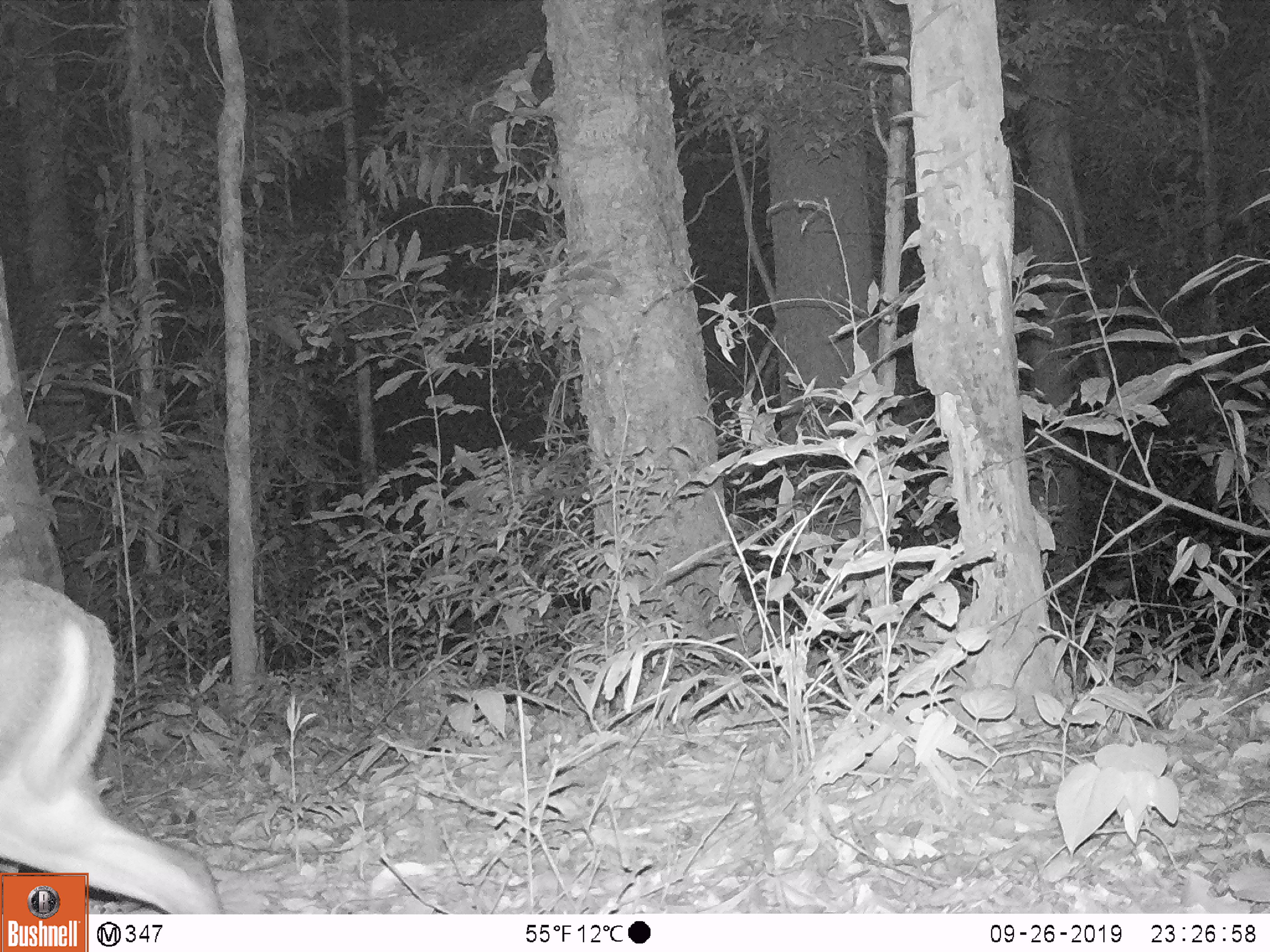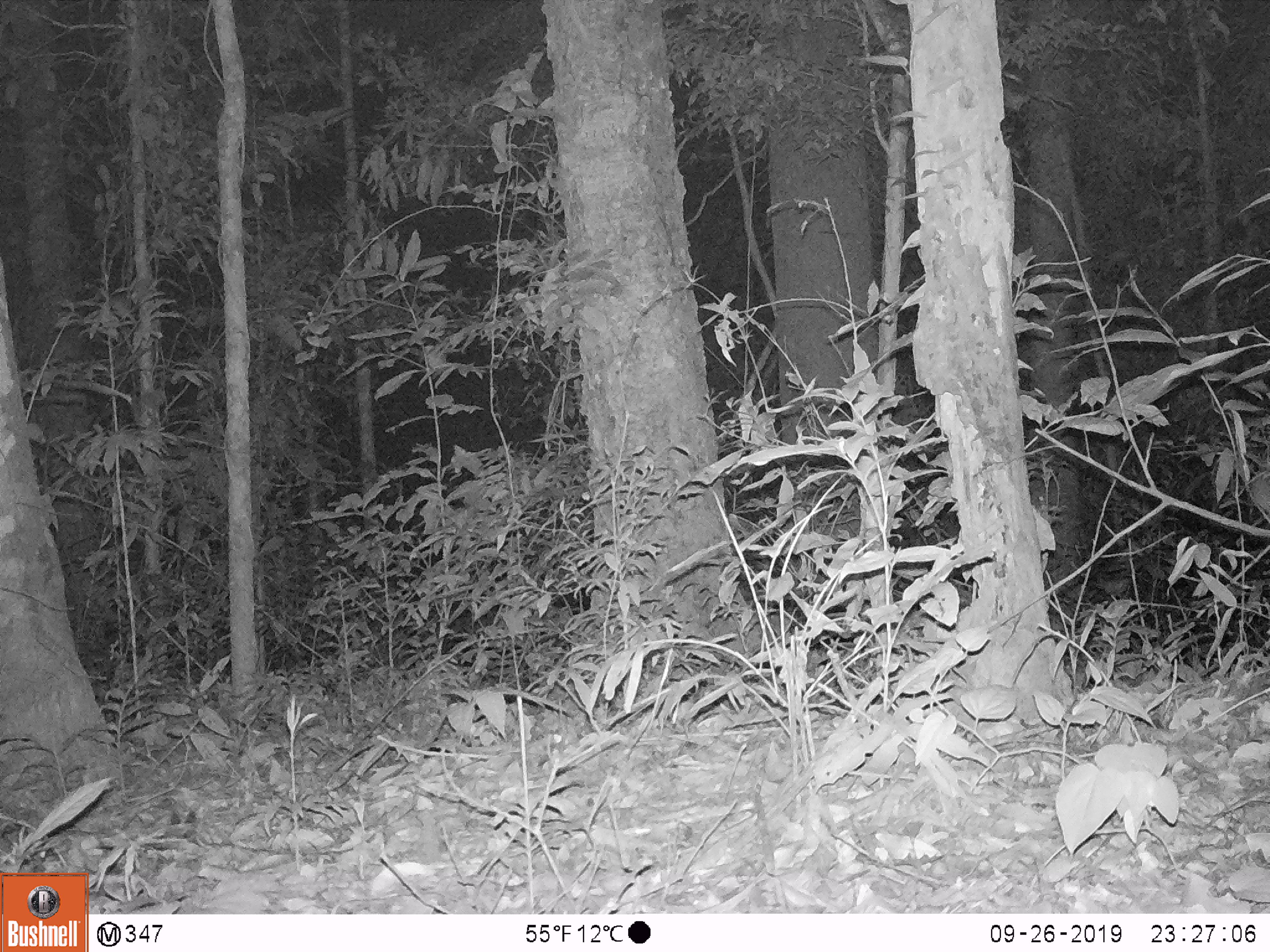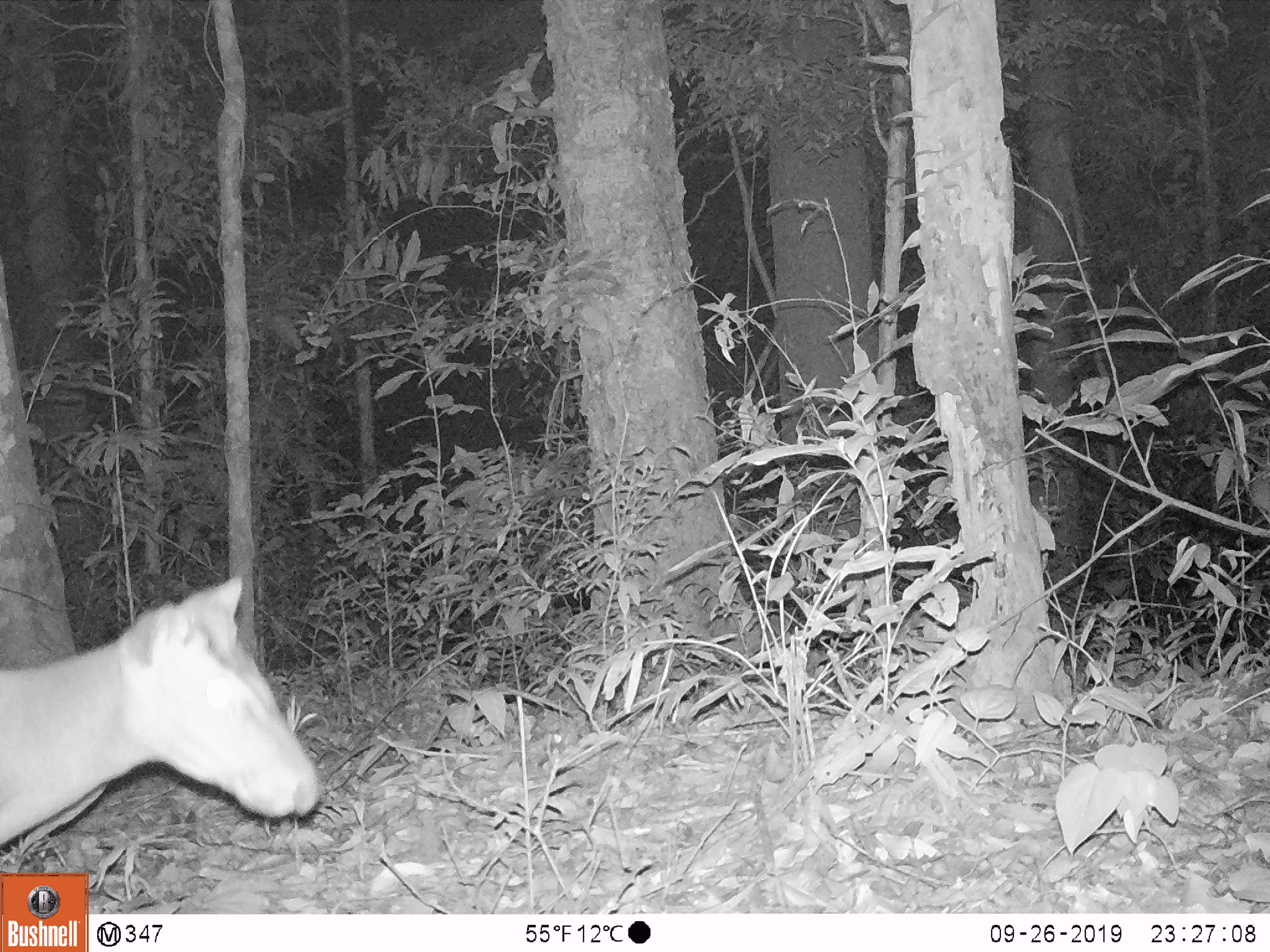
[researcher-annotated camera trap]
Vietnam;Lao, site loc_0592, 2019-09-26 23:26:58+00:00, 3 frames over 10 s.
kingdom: Animalia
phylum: Chordata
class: Mammalia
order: Artiodactyla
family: Cervidae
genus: Muntiacus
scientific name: Muntiacus rooseveltorum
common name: roosevelt's muntjac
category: roosevelts muntjac group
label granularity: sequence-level